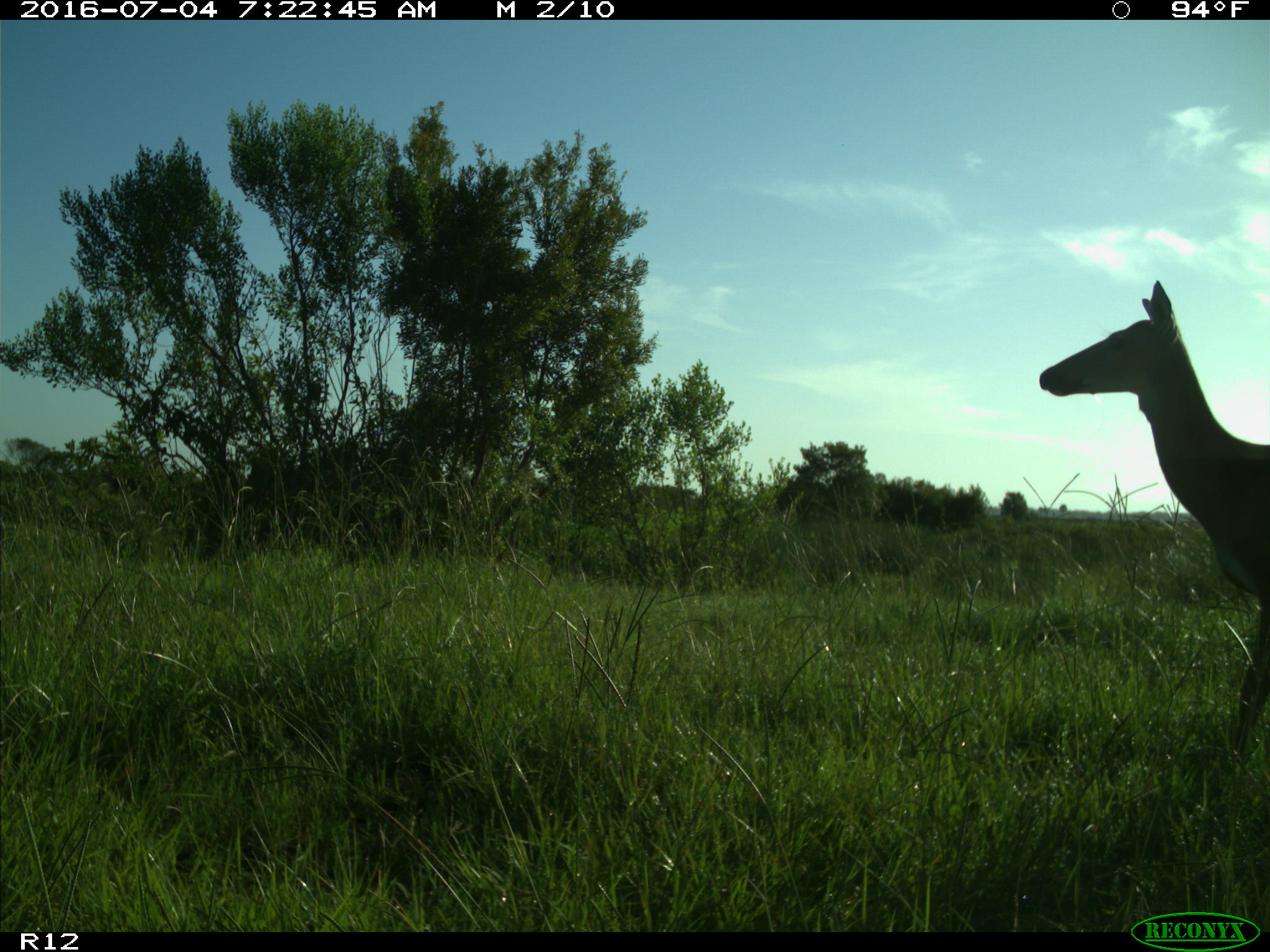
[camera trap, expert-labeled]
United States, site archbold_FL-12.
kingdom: Animalia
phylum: Chordata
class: Mammalia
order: Artiodactyla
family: Cervidae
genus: Odocoileus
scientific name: Odocoileus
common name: deer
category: unidentified deer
Unidentified deer (deer) (Odocoileus).